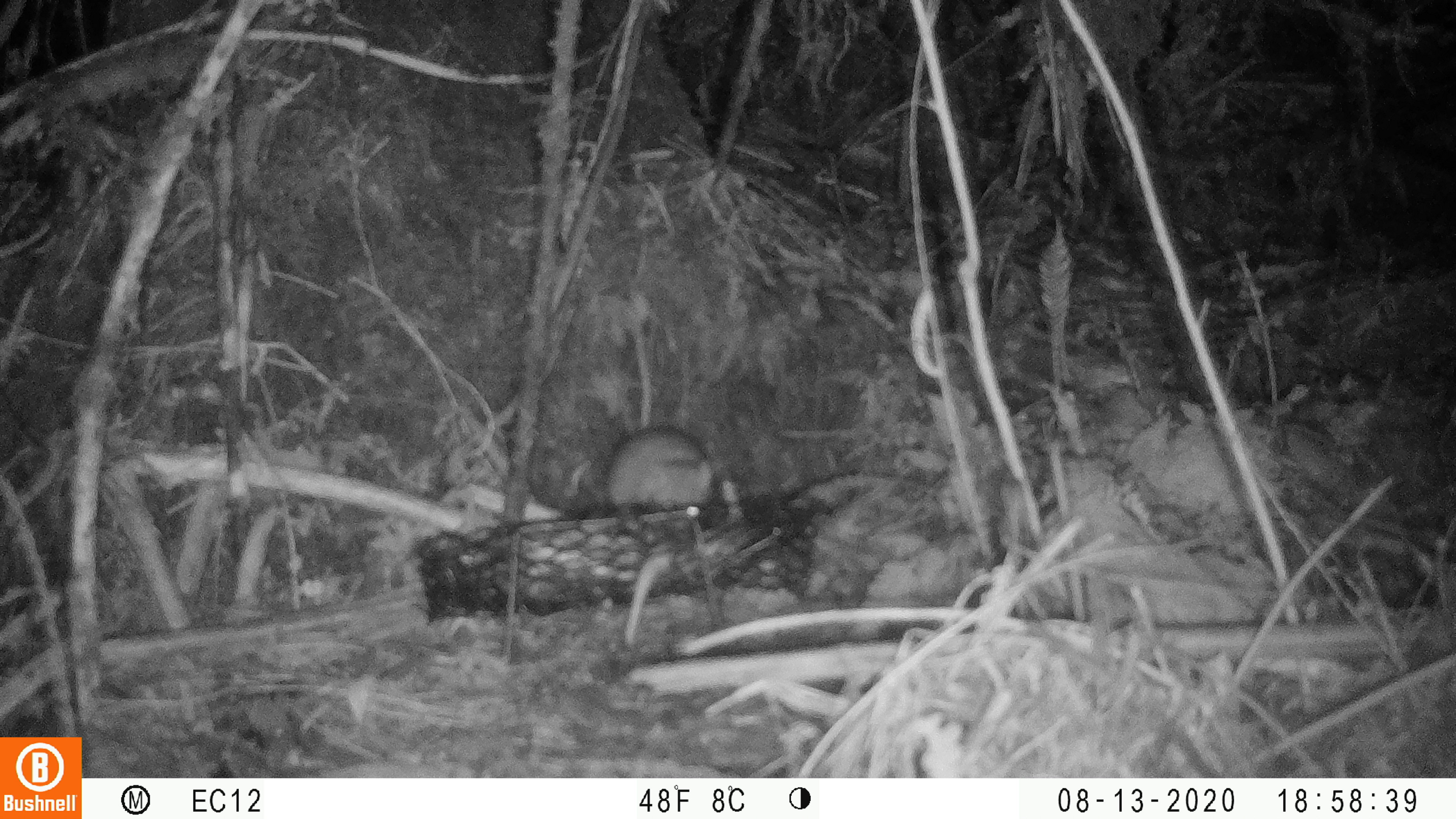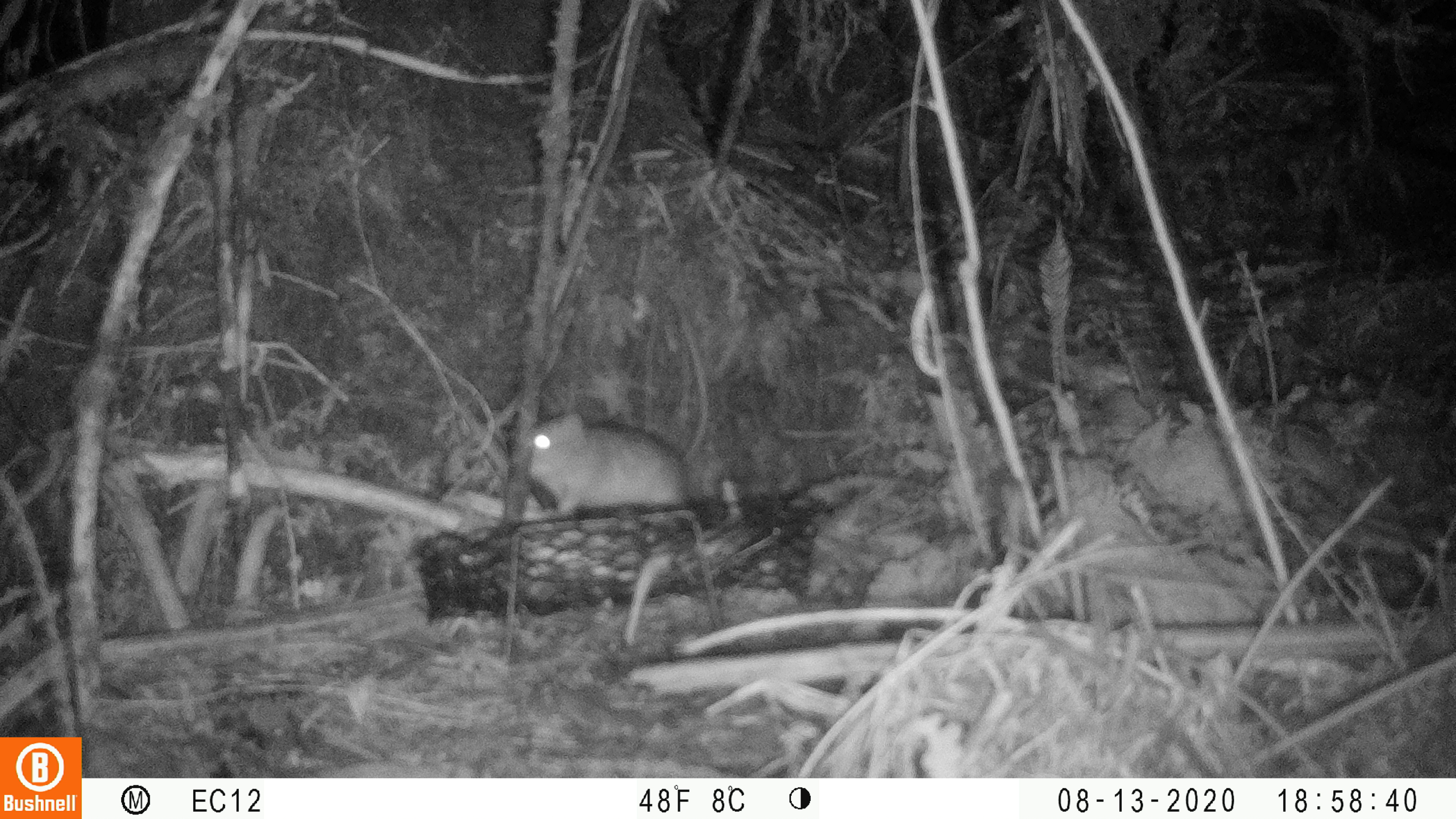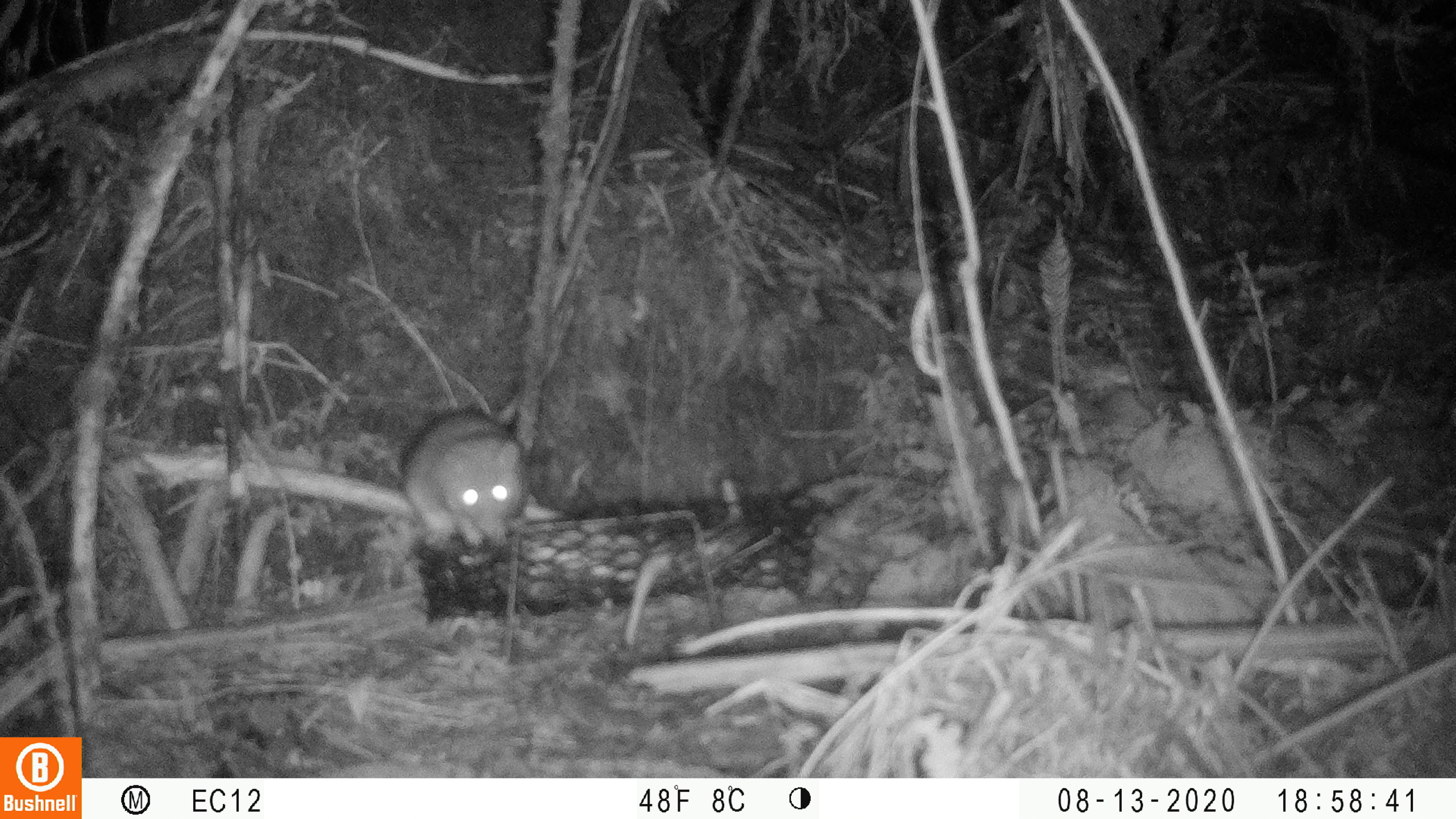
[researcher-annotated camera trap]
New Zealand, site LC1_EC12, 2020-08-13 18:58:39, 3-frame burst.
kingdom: Animalia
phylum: Chordata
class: Mammalia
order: Rodentia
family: Muridae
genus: Rattus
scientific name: Rattus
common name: rat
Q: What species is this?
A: Rat (Rattus).